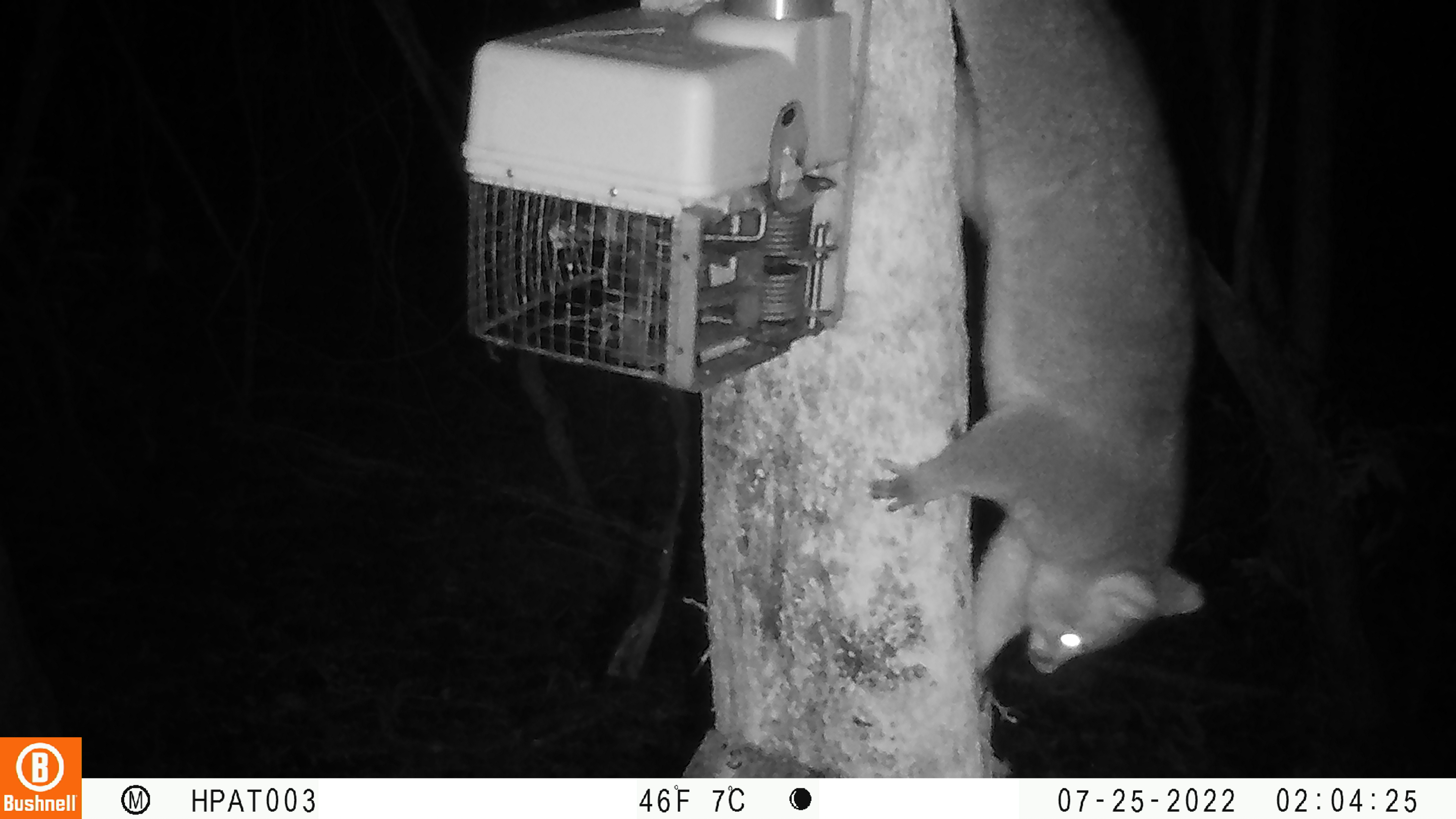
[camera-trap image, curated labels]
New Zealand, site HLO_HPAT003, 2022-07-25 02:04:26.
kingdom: Animalia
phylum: Chordata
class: Mammalia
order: Diprotodontia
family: Phalangeridae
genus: Trichosurus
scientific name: Trichosurus vulpecula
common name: common brushtail possum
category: possum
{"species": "possum (common brushtail possum) (Trichosurus vulpecula)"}